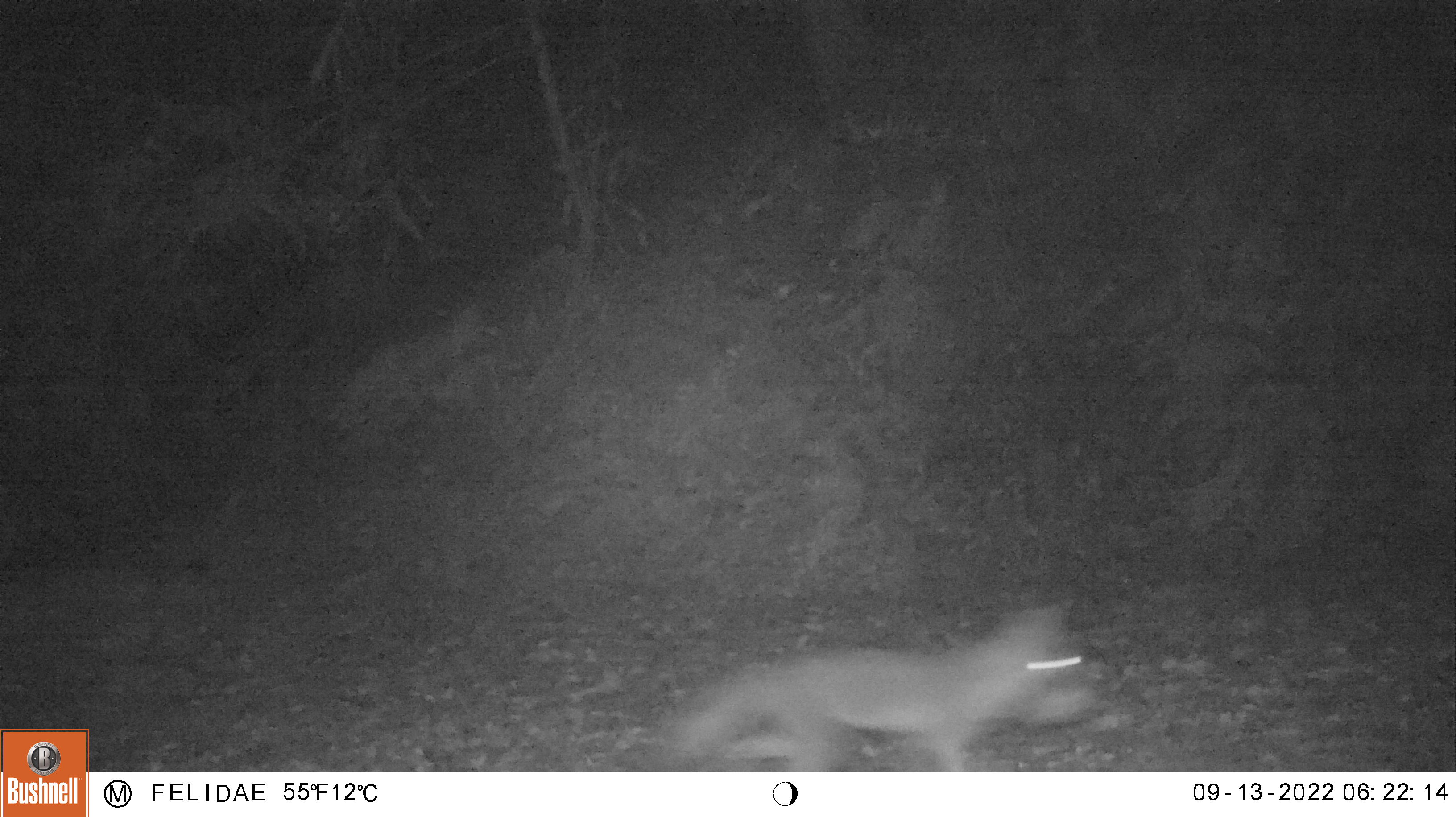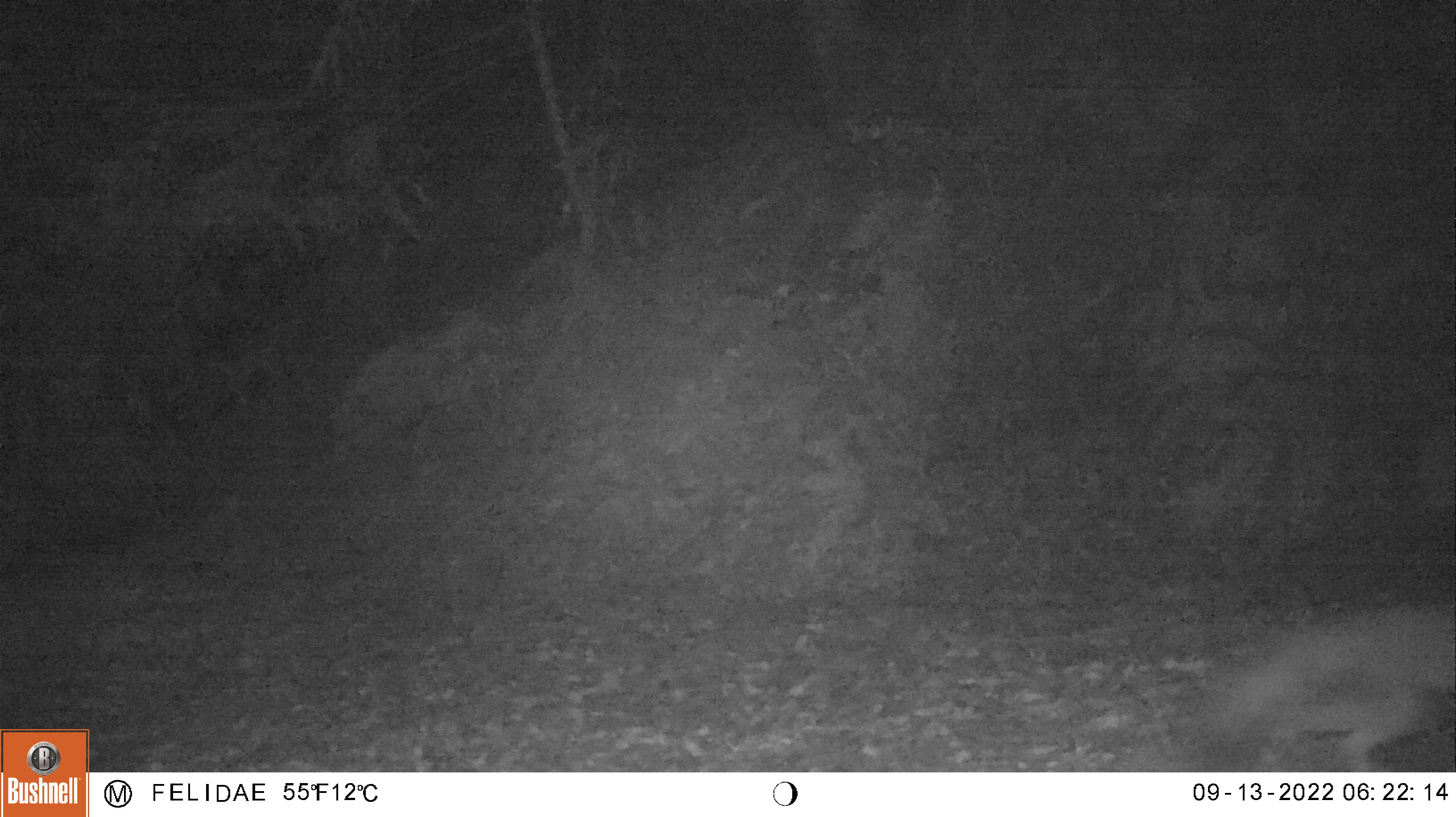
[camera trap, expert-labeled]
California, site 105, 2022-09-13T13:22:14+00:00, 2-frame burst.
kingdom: Animalia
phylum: Chordata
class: Mammalia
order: Carnivora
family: Canidae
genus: Urocyon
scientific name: Urocyon cinereoargenteus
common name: gray fox